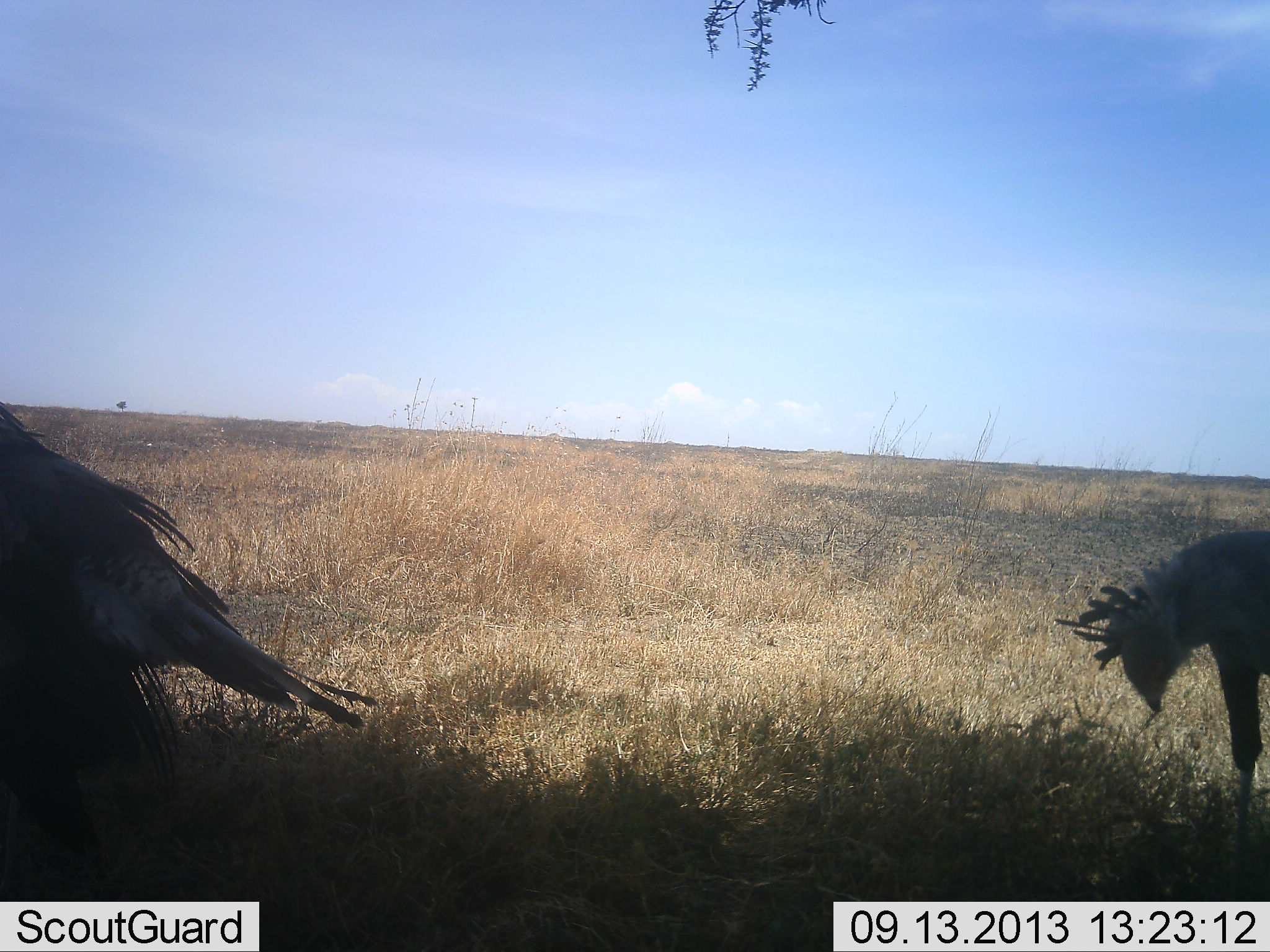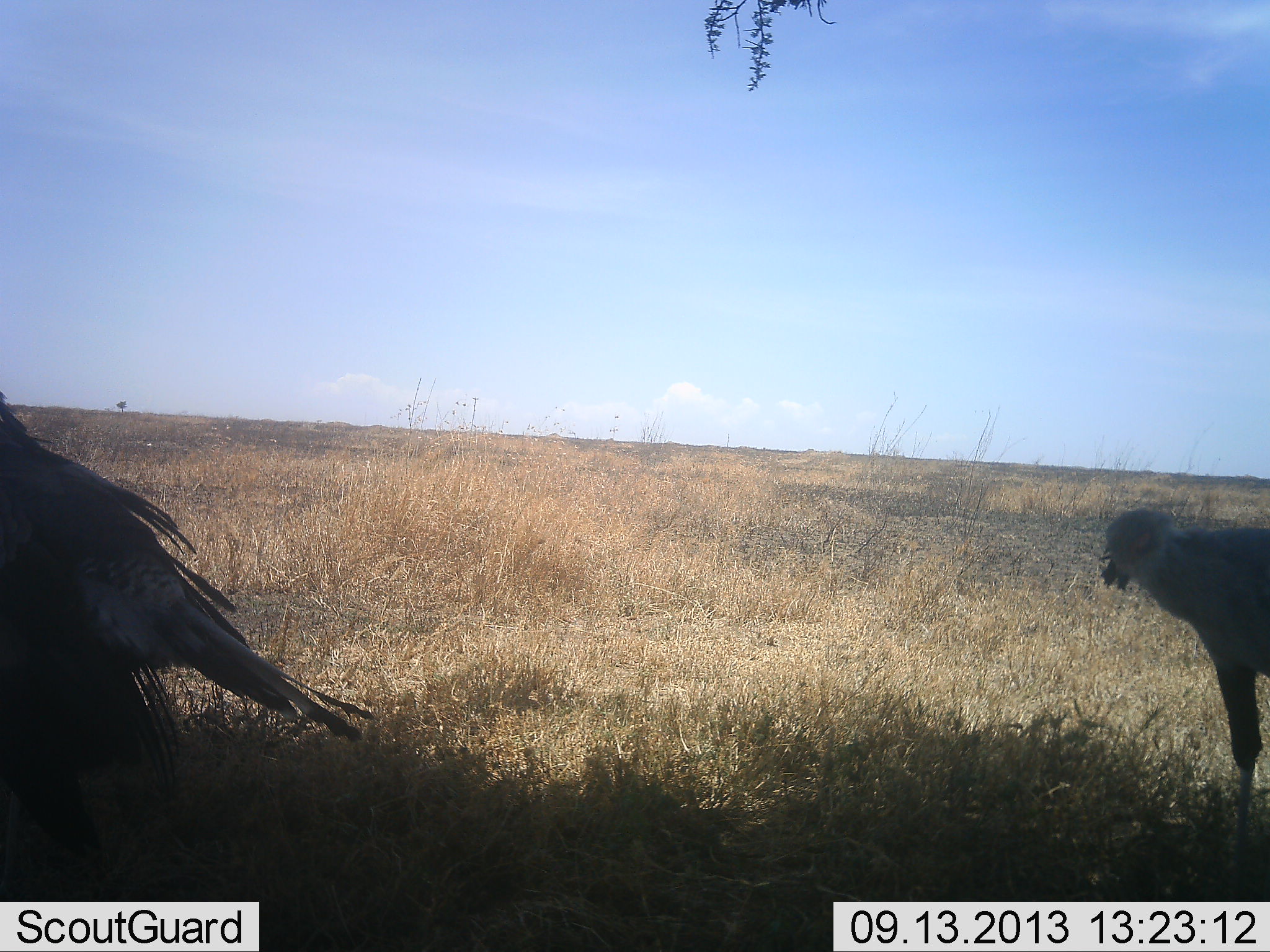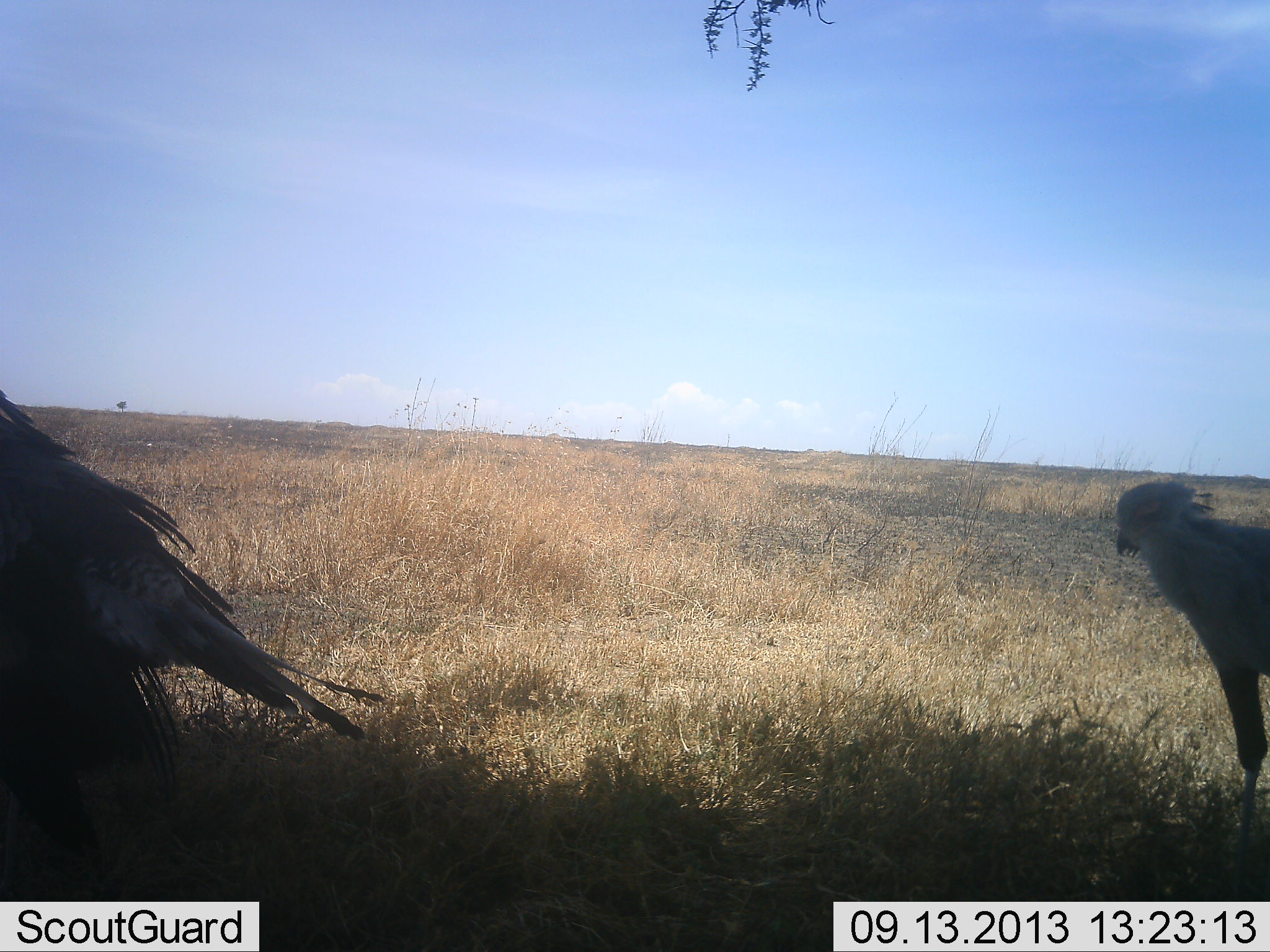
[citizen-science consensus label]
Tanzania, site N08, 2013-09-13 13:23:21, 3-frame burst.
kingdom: Animalia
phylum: Chordata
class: Aves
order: Accipitriformes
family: Sagittariidae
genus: Sagittarius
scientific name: Sagittarius serpentarius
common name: secretary bird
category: secretarybird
Secretarybird (secretary bird) (Sagittarius serpentarius), count 2. Behavior (volunteer vote fractions): standing 80%, resting 0%, moving 20%, interacting 20%. Young present (vote fraction): 0%. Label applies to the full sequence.